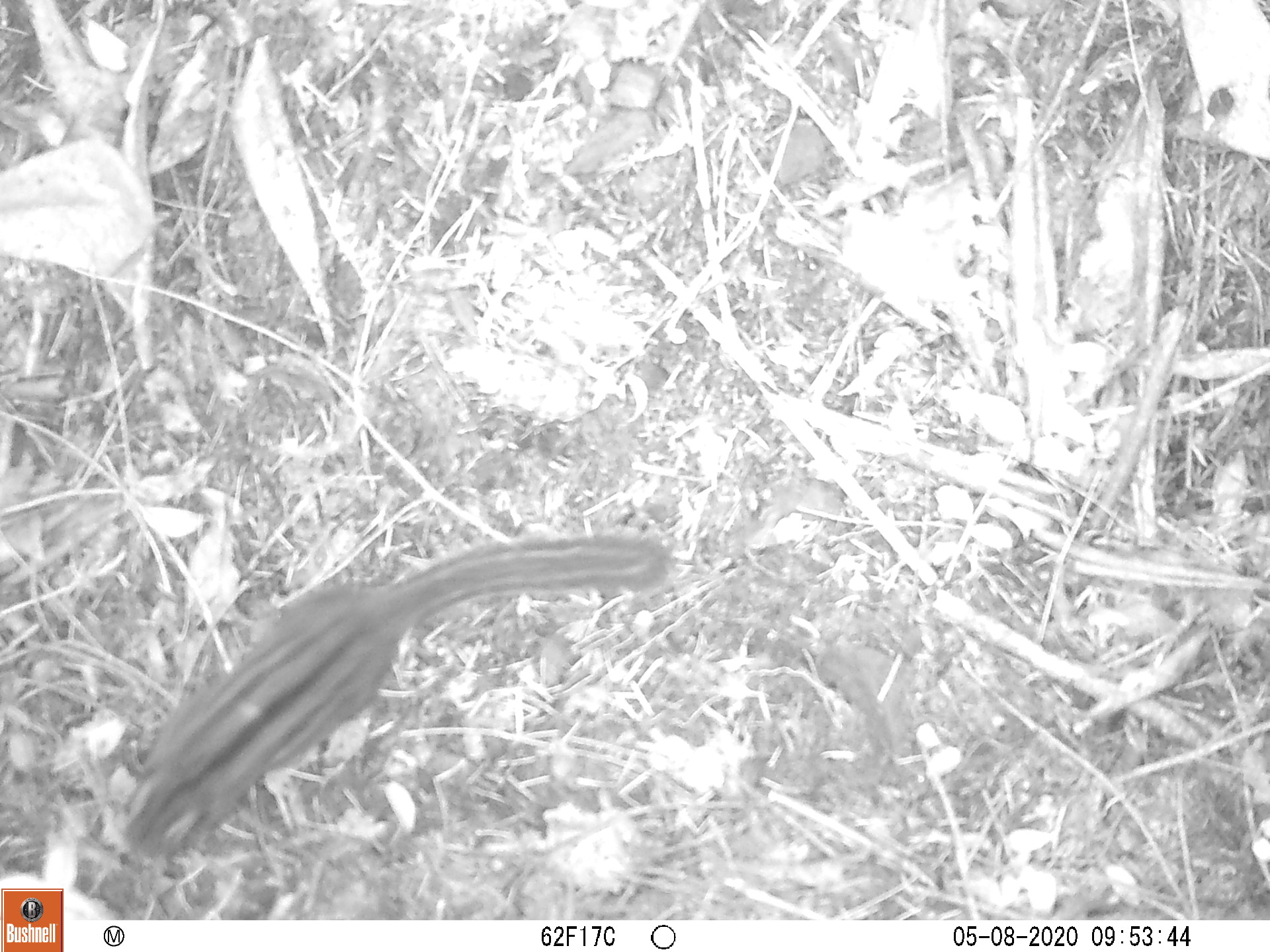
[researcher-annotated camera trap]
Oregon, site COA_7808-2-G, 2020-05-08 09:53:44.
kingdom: Animalia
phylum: Chordata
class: Mammalia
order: Rodentia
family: Sciuridae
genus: Neotamias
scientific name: Neotamias townsendii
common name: townsend's chipmunk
Townsend's chipmunk (Neotamias townsendii).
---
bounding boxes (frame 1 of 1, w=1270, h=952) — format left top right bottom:
townsend's chipmunk: 104 518 682 869